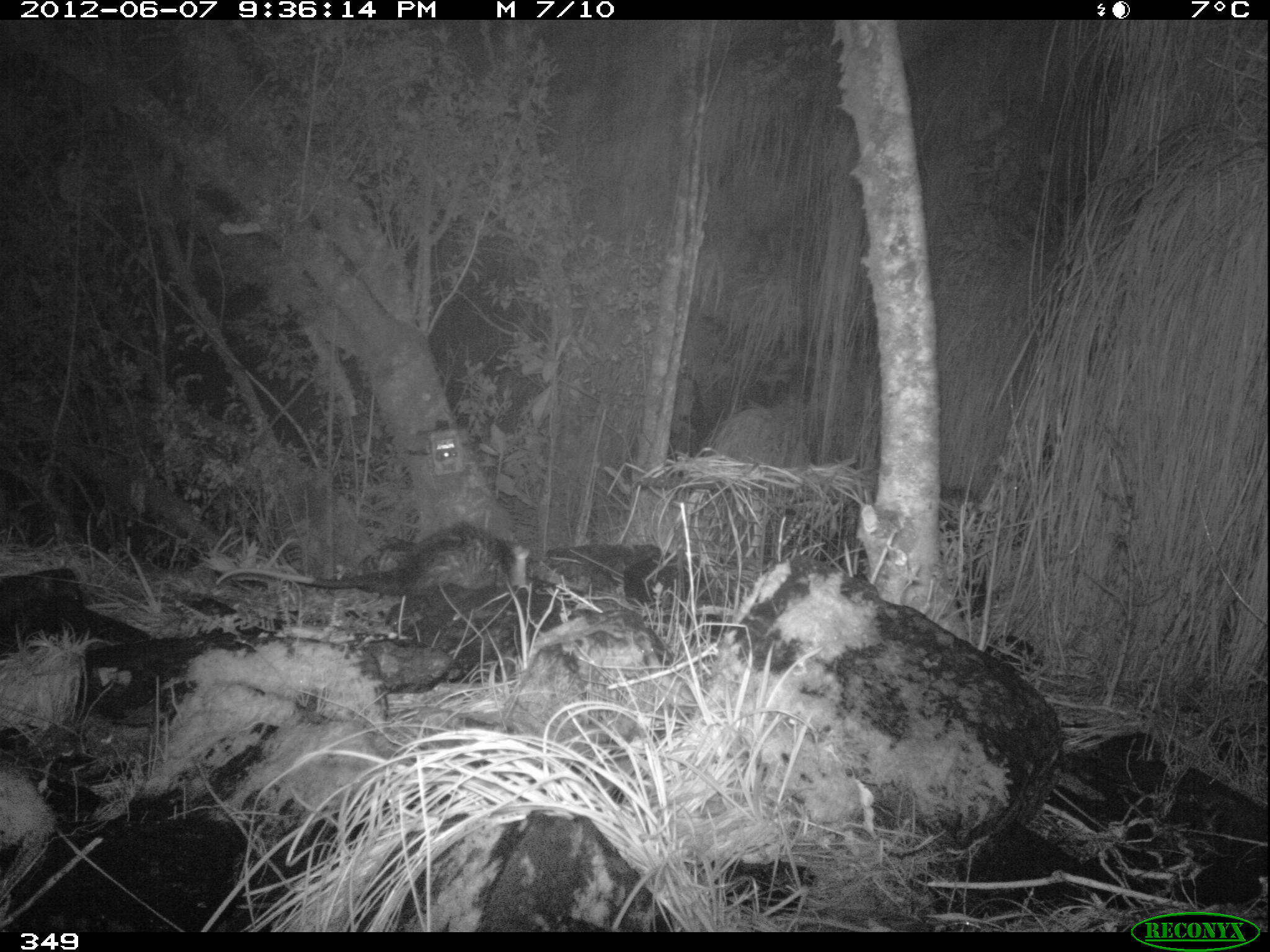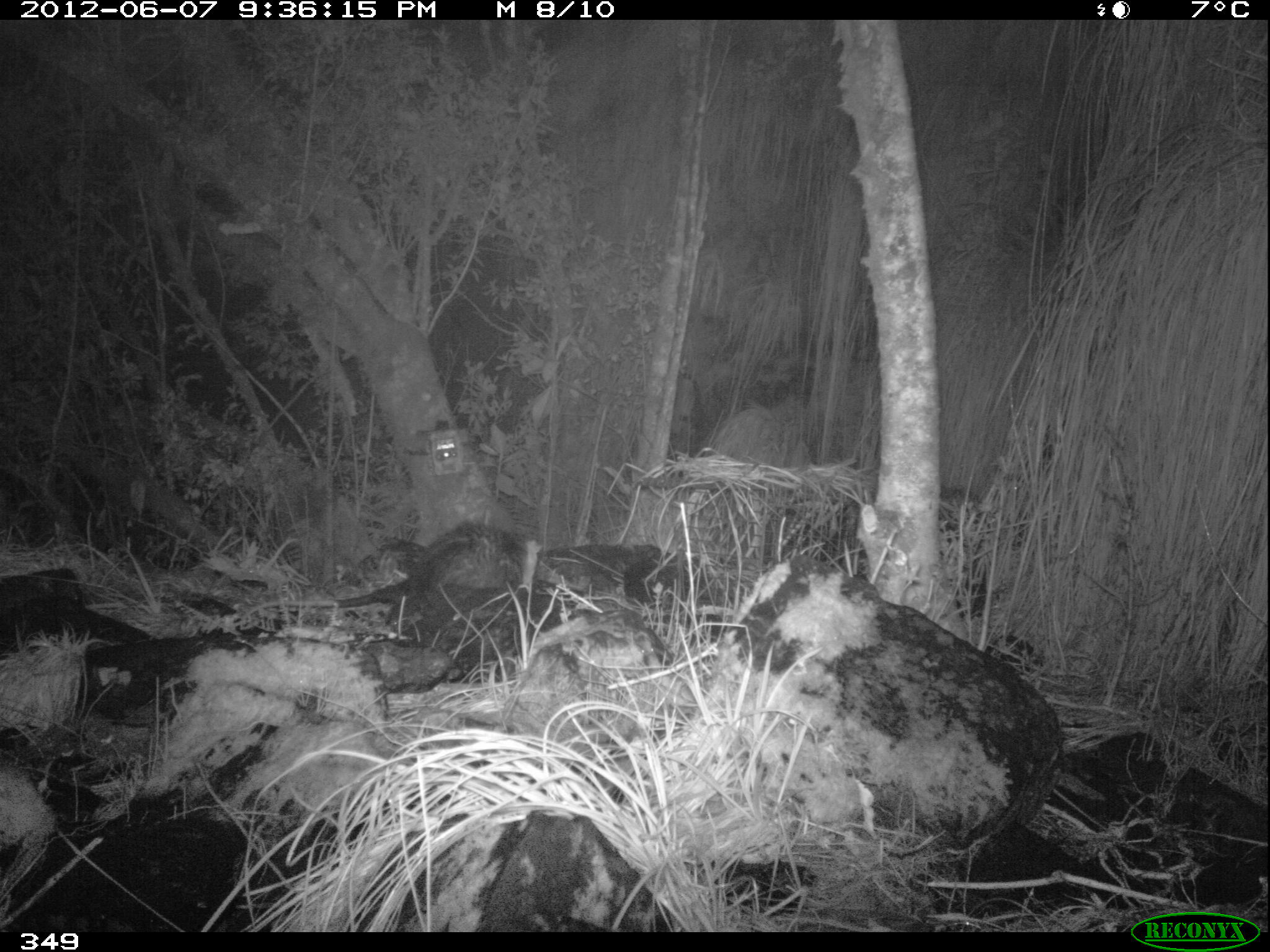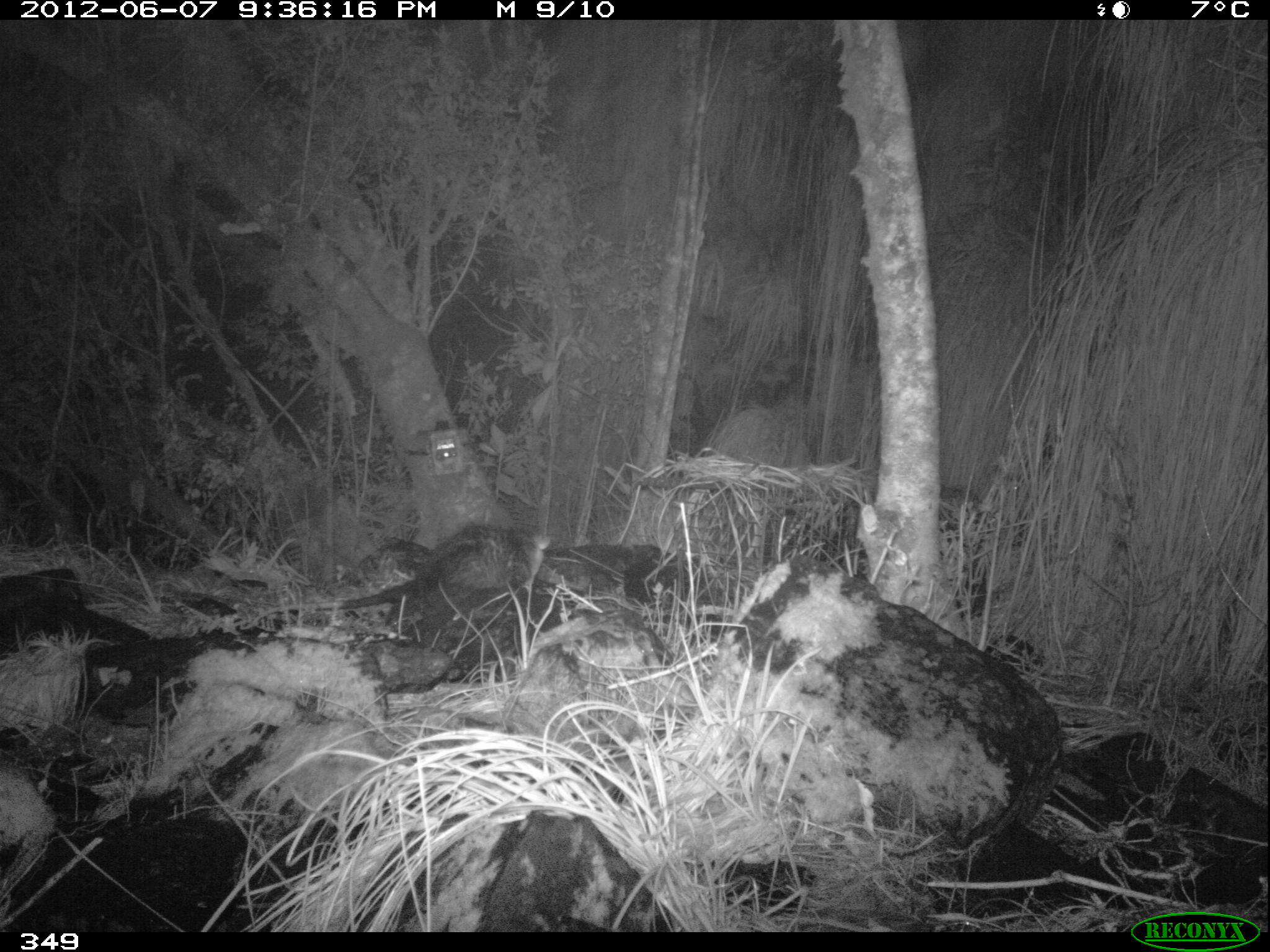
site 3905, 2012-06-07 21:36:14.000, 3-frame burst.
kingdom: Animalia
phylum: Chordata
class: Mammalia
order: Didelphimorphia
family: Didelphidae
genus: Didelphis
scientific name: Didelphis pernigra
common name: andean white-eared opossum